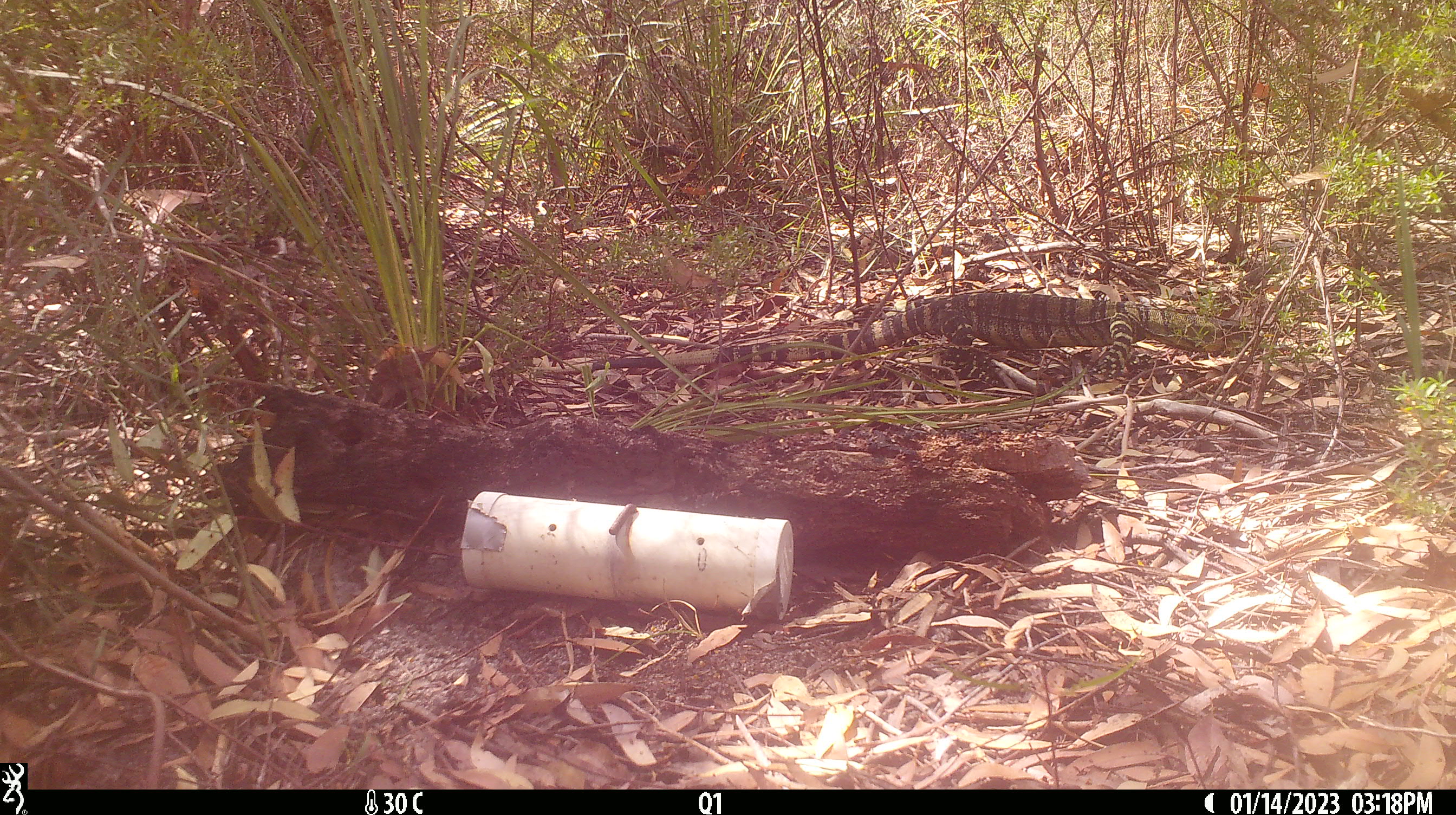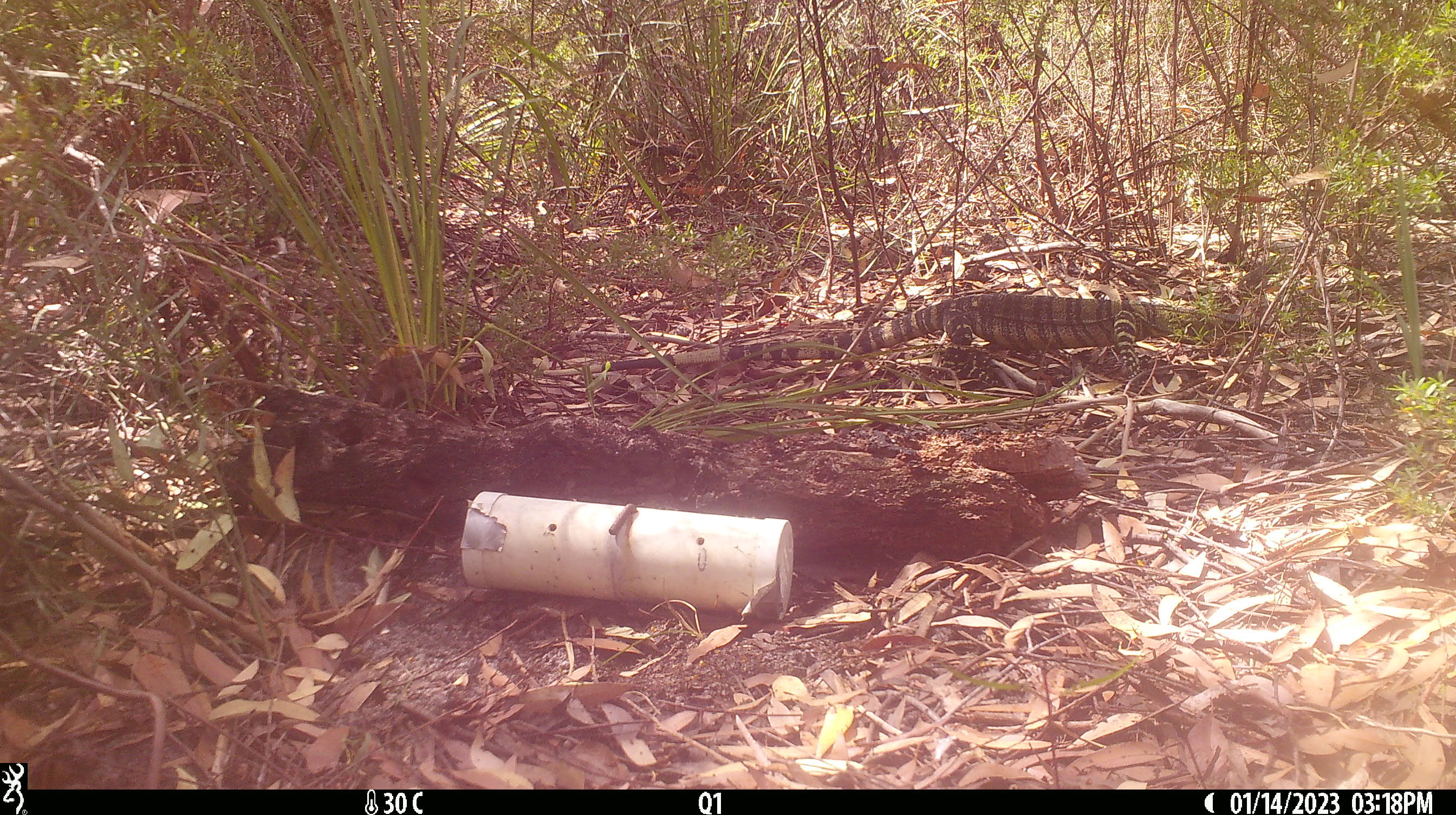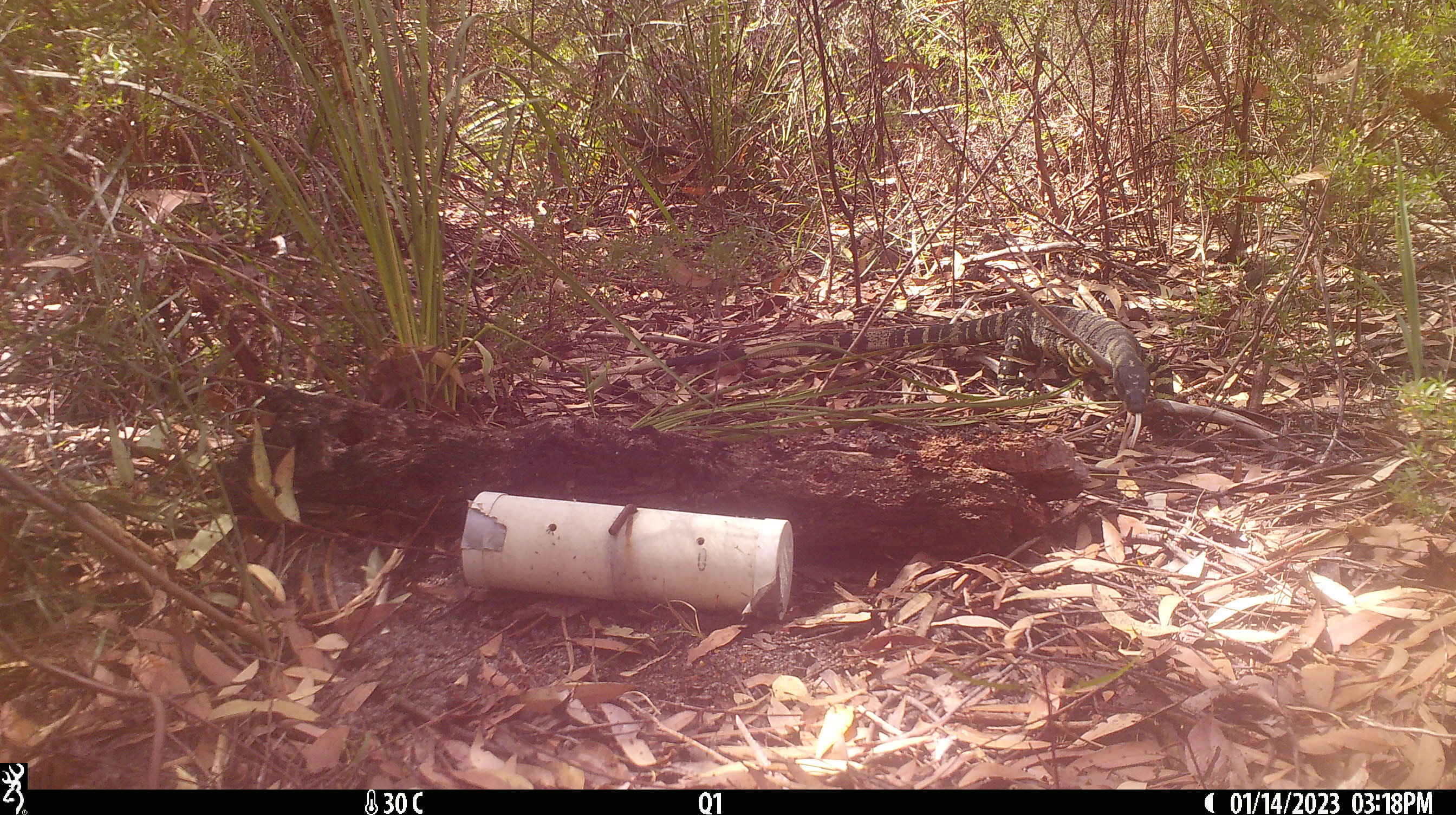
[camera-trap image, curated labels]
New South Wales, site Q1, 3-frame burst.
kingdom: Animalia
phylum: Chordata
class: Reptilia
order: Squamata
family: Varanidae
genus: Varanus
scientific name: Varanus varius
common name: lace monitor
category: goanna